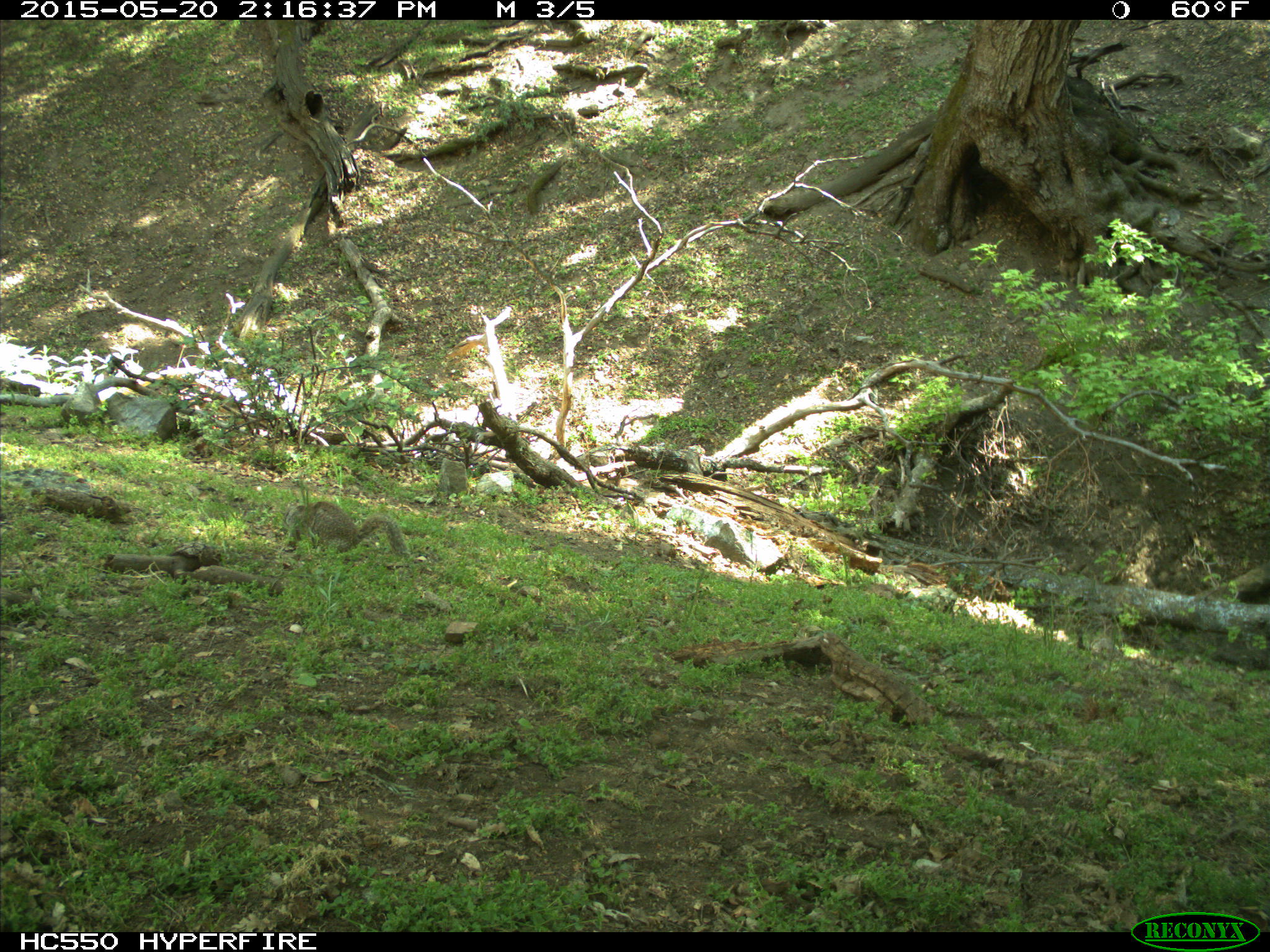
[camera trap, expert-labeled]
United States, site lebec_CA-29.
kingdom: Animalia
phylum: Chordata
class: Mammalia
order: Rodentia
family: Sciuridae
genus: Otospermophilus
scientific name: Otospermophilus beecheyi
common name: california ground squirrel